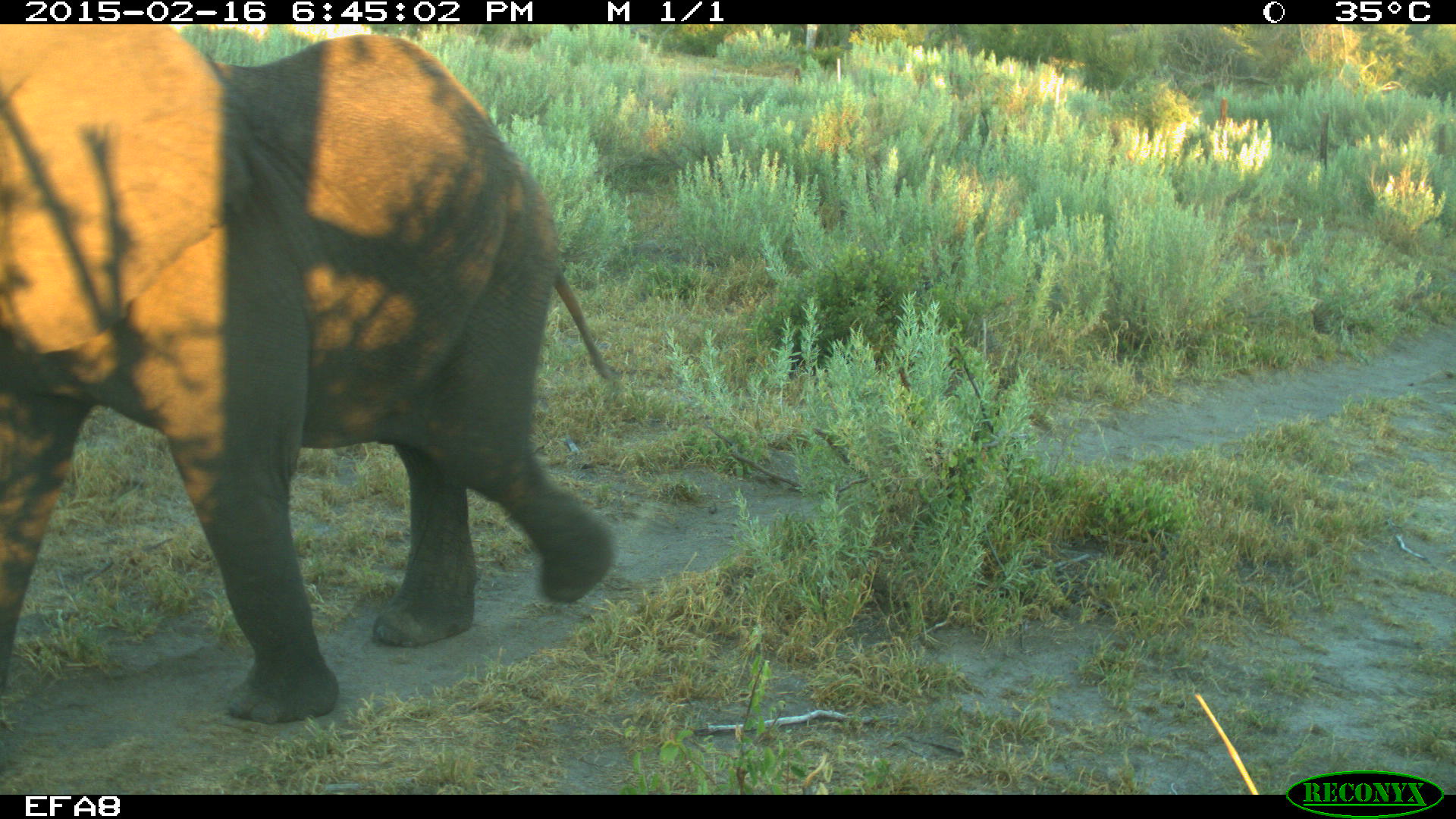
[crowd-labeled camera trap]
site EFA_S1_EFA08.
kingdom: Animalia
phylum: Chordata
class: Mammalia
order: Proboscidea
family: Elephantidae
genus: Loxodonta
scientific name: Loxodonta africana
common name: african bush elephant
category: elephant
Elephant (african bush elephant) (Loxodonta africana), count 1. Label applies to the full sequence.